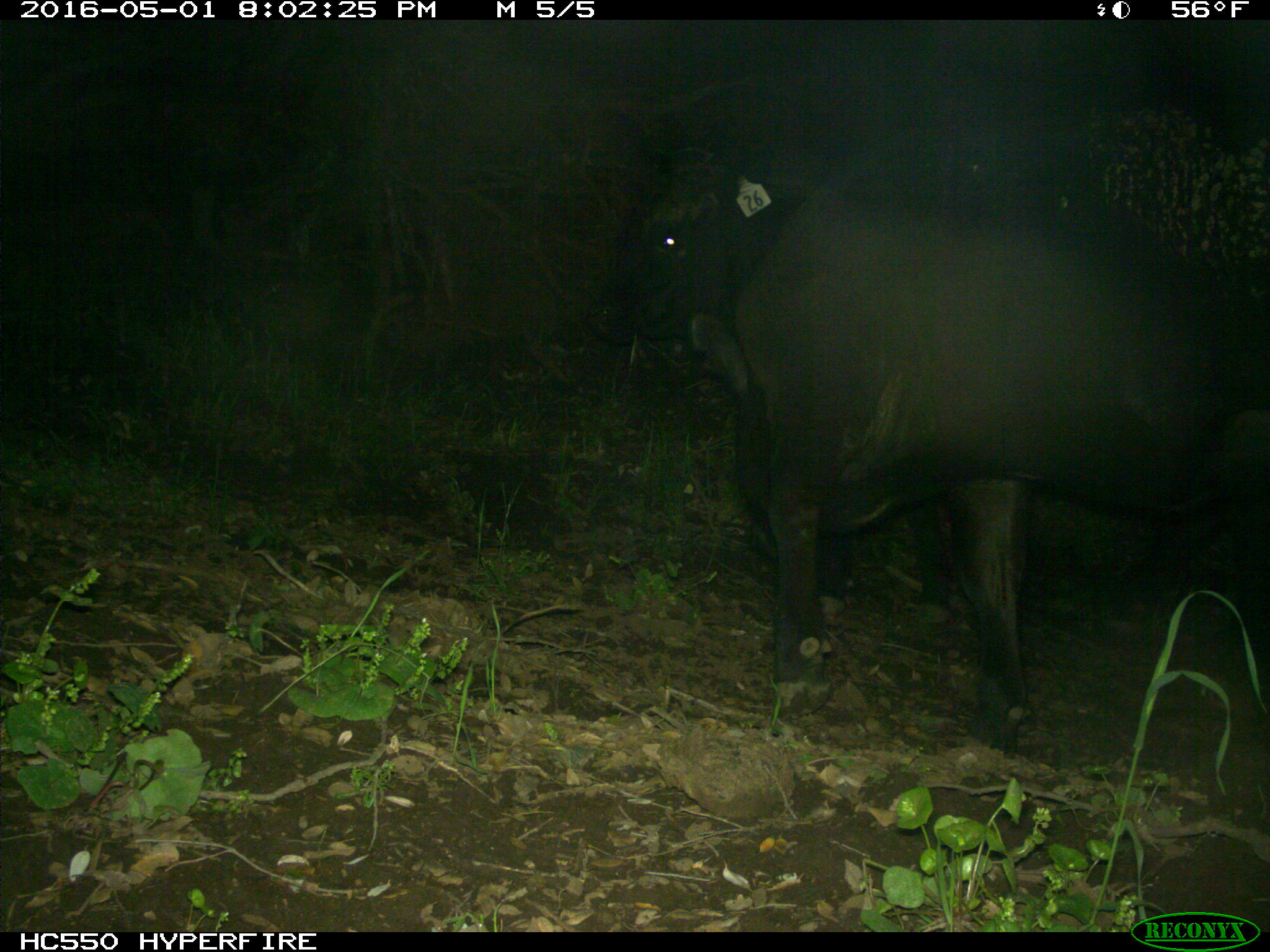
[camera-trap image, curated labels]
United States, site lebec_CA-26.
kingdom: Animalia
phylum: Chordata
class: Mammalia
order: Artiodactyla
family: Bovidae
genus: Bos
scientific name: Bos taurus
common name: domestic cow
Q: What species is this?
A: Bos taurus (domestic cow).